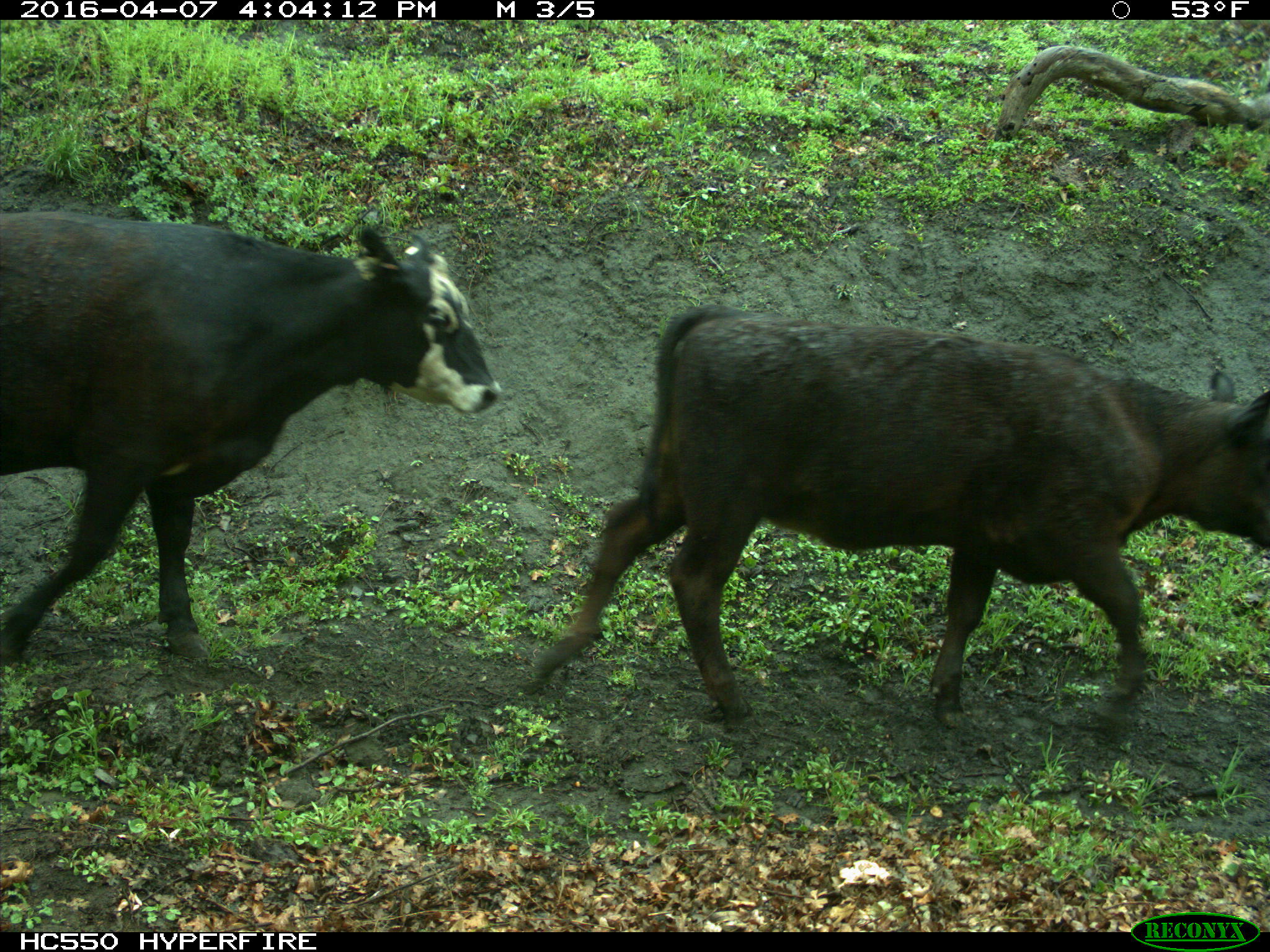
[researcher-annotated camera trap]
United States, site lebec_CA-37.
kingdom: Animalia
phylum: Chordata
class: Mammalia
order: Artiodactyla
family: Bovidae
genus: Bos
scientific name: Bos taurus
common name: domestic cow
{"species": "Bos taurus (domestic cow)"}